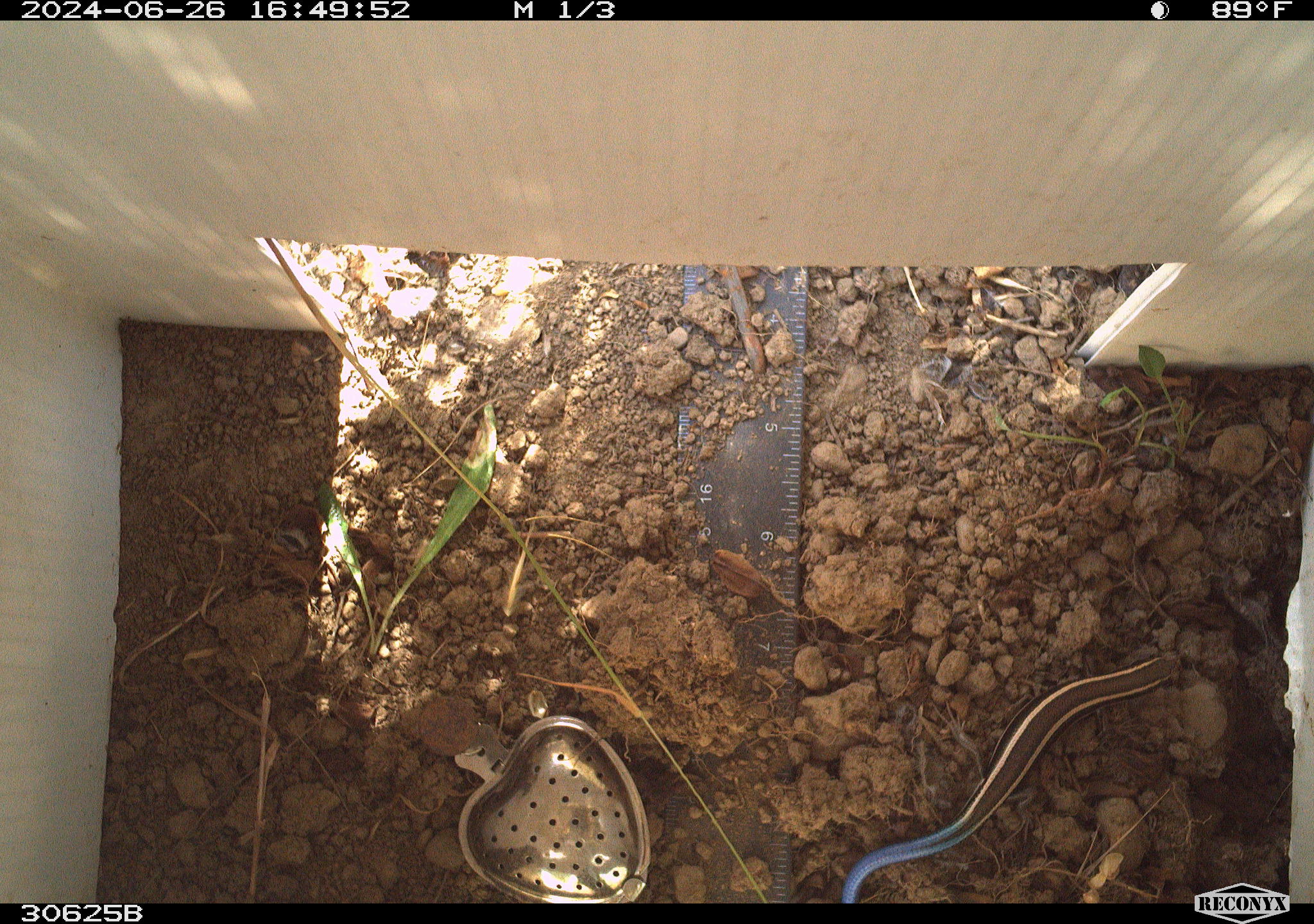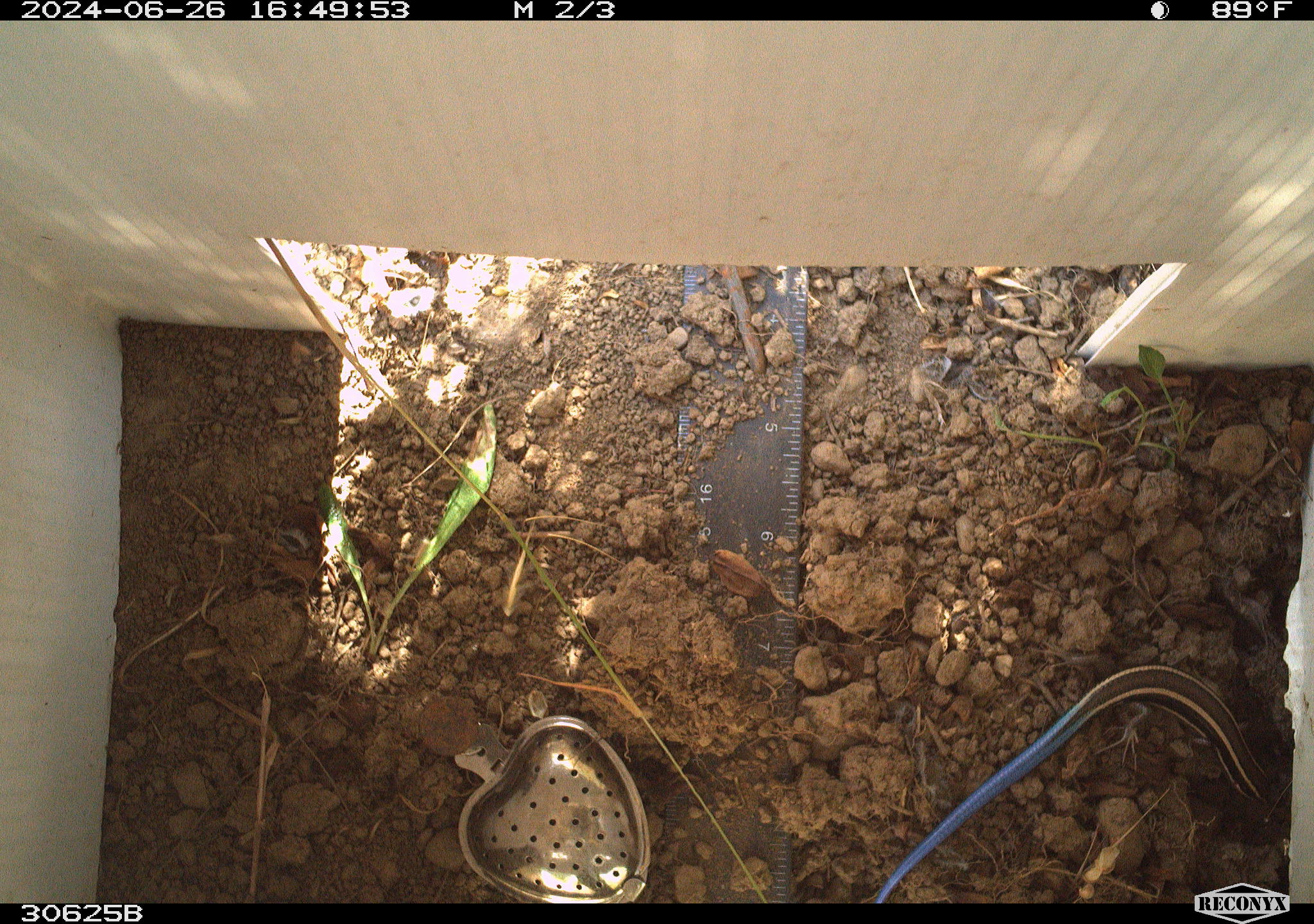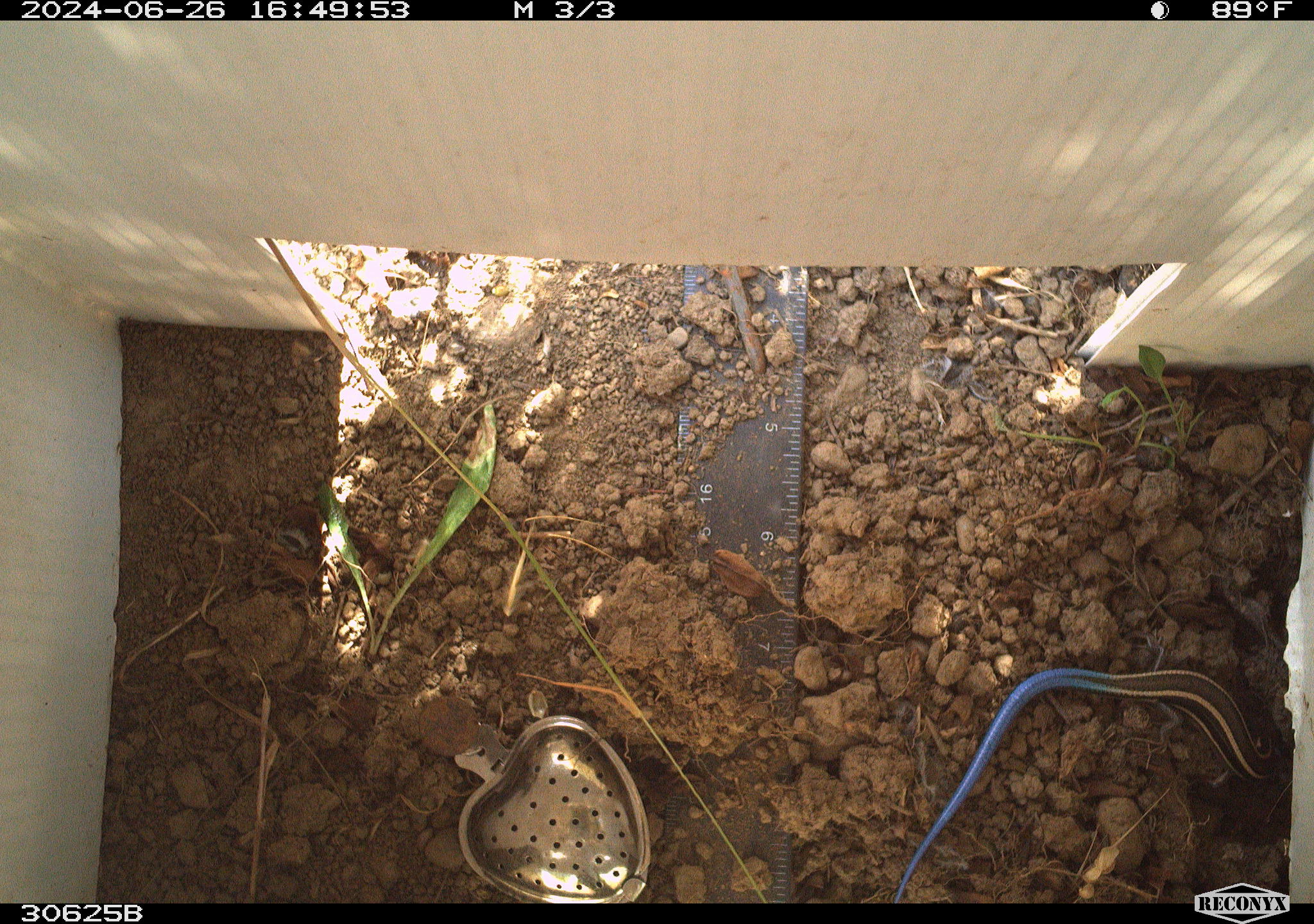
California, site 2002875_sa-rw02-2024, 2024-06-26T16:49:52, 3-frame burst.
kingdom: Animalia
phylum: Chordata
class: Reptilia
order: Squamata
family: Scincidae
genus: Plestiodon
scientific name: Plestiodon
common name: blue-tailed skinks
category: plestiodon species